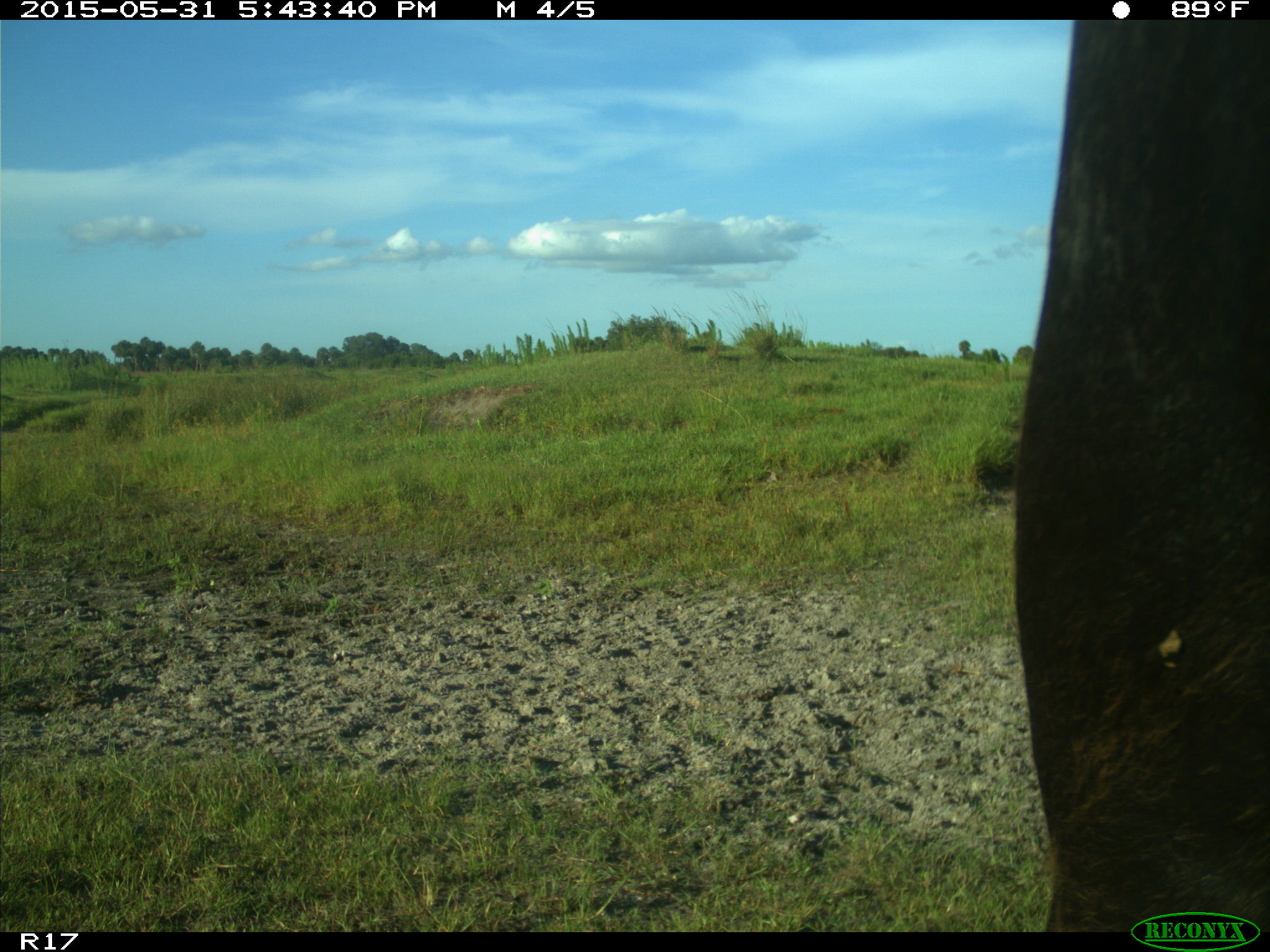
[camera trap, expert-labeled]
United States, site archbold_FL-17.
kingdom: Animalia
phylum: Chordata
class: Mammalia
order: Artiodactyla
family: Bovidae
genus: Bos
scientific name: Bos taurus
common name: domestic cow